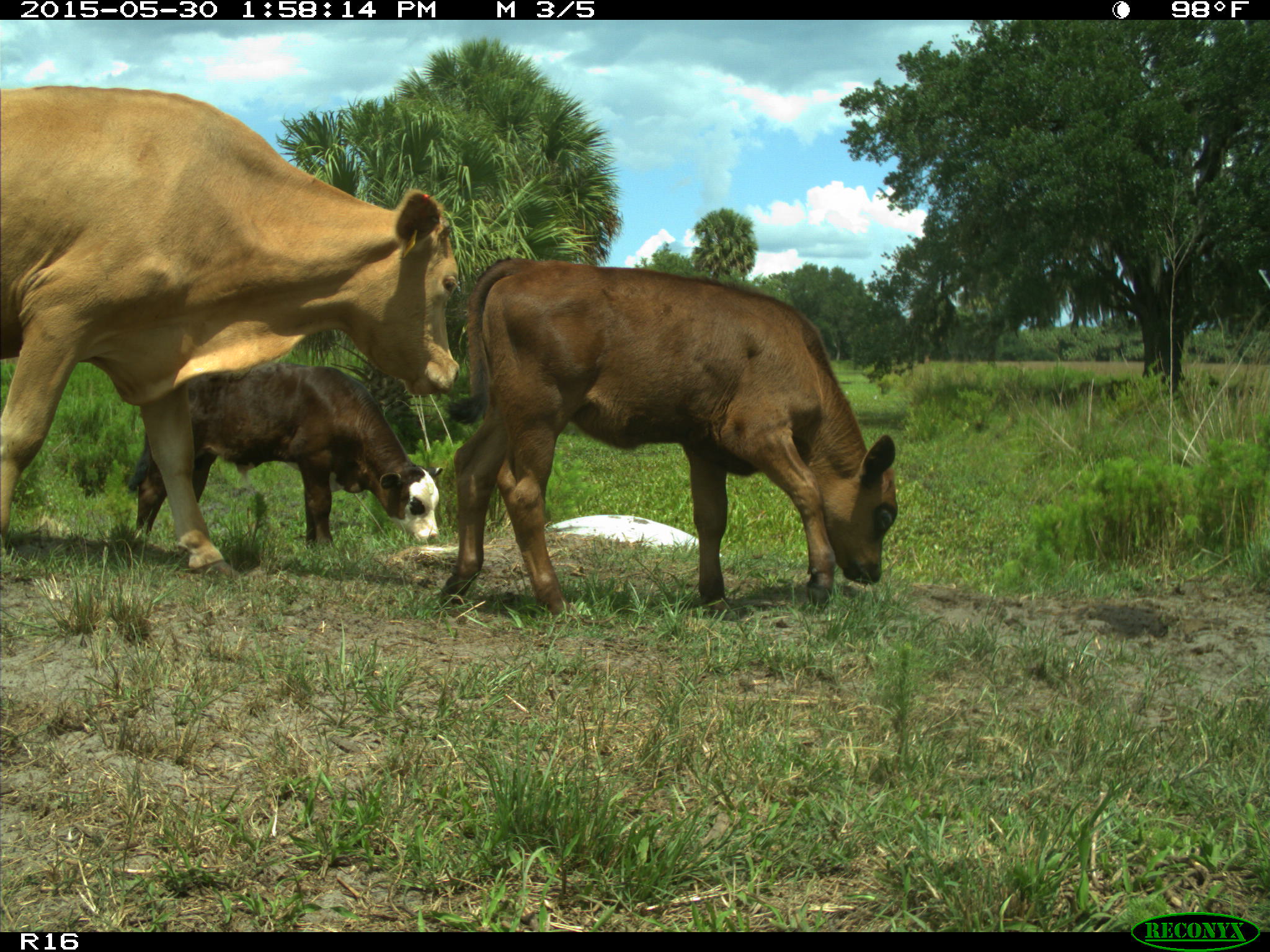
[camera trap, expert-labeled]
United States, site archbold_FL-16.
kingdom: Animalia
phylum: Chordata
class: Mammalia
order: Artiodactyla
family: Bovidae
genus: Bos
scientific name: Bos taurus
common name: domestic cow